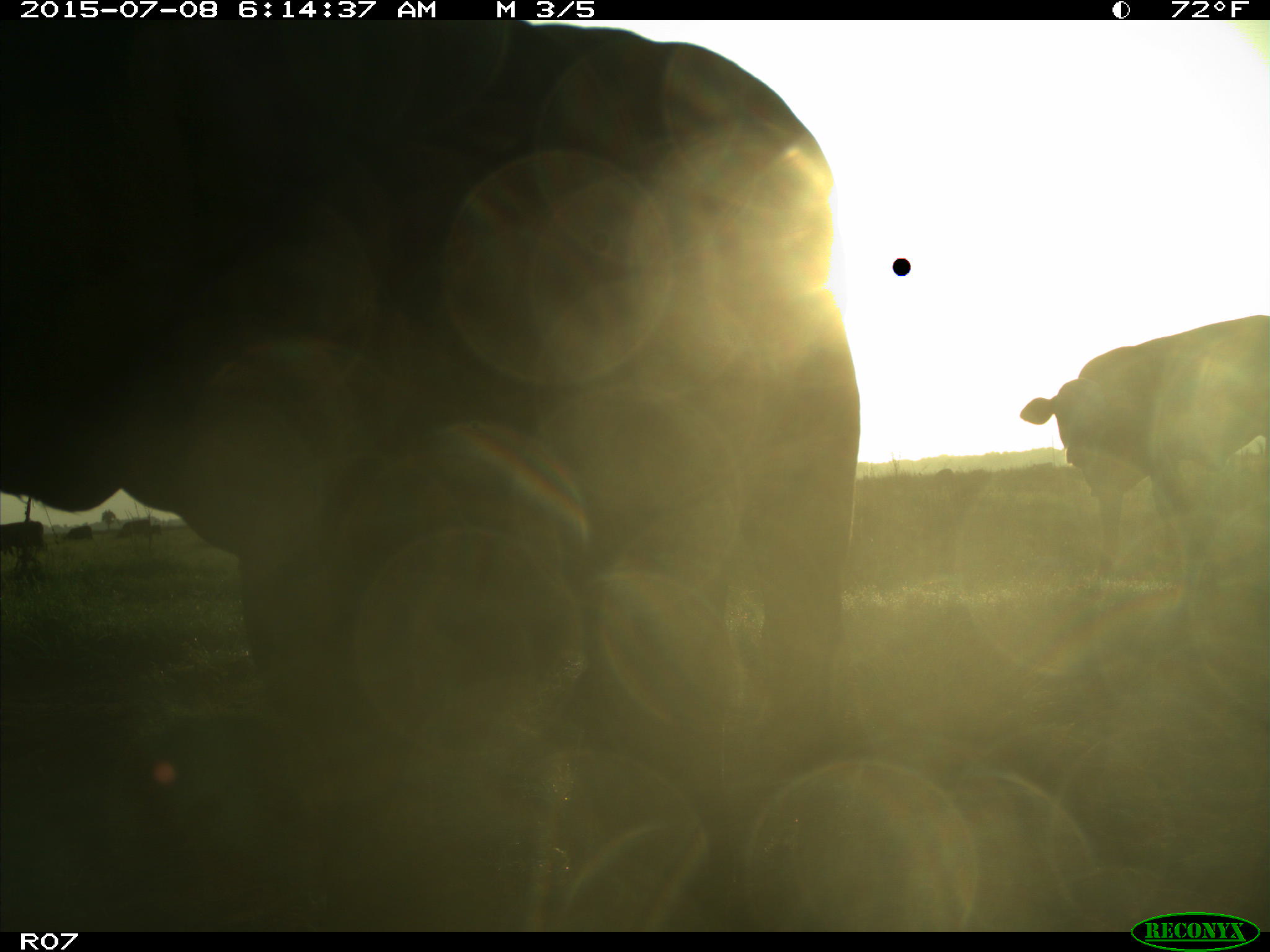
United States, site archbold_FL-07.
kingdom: Animalia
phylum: Chordata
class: Mammalia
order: Artiodactyla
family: Bovidae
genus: Bos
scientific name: Bos taurus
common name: domestic cow